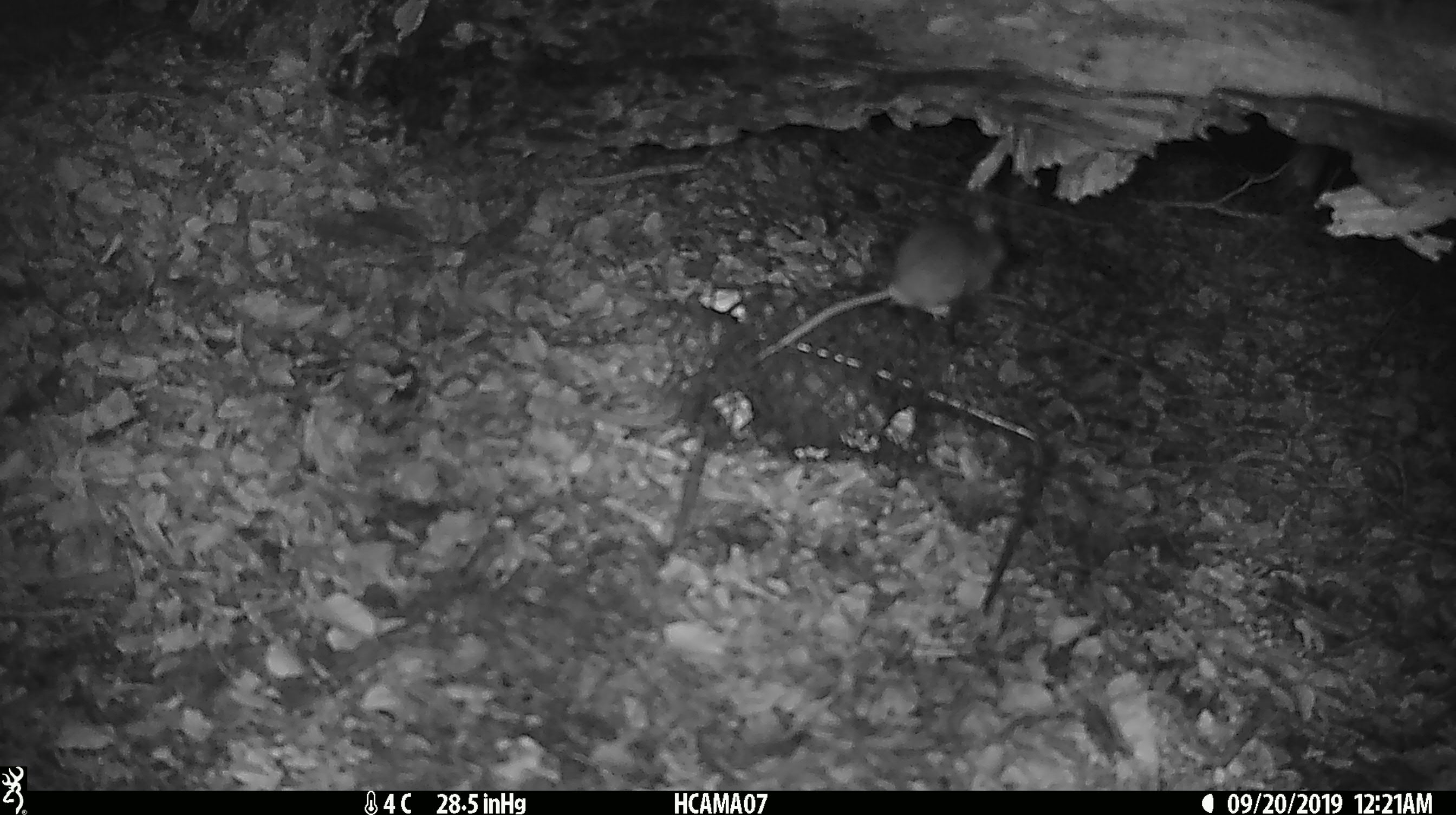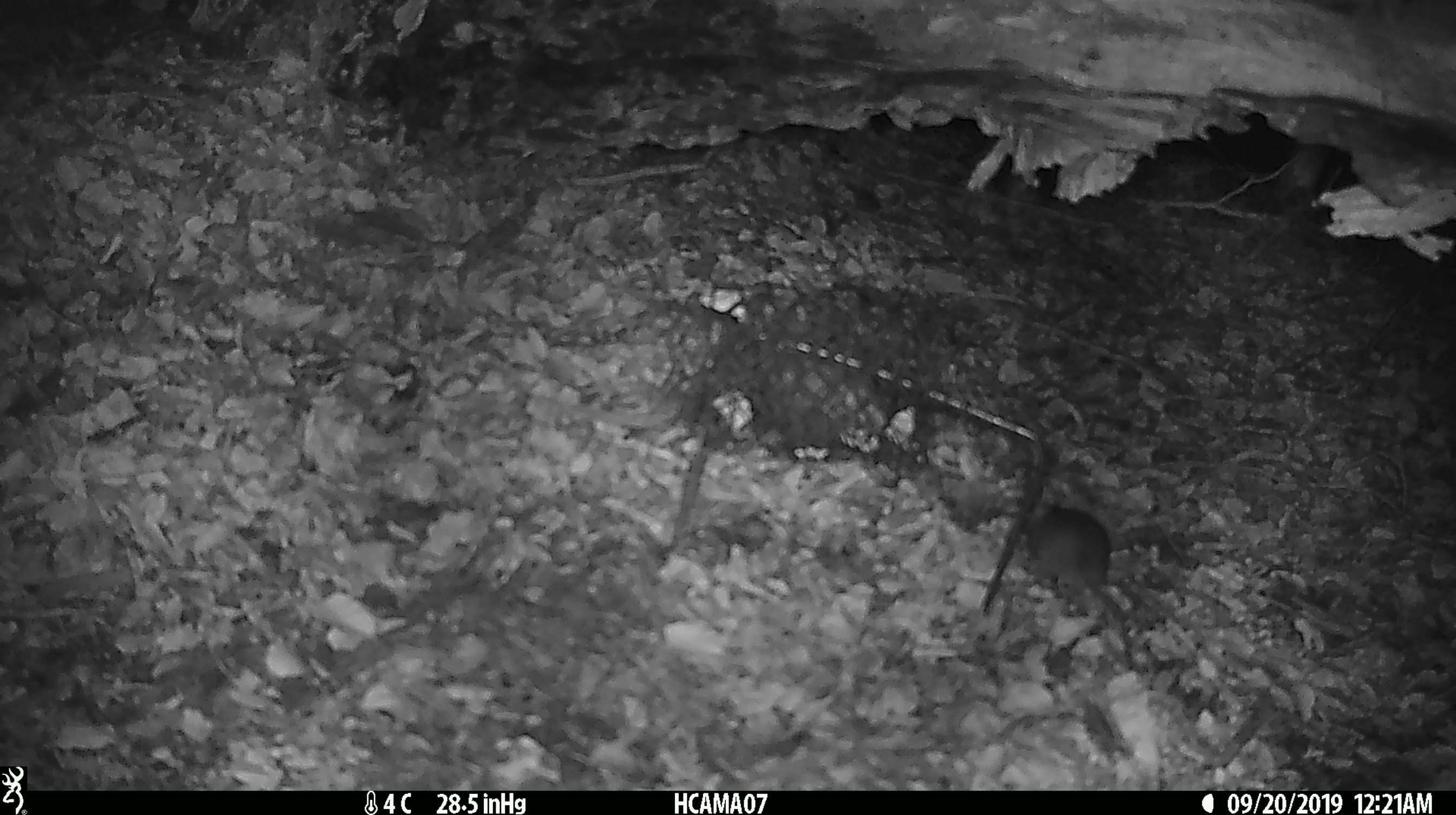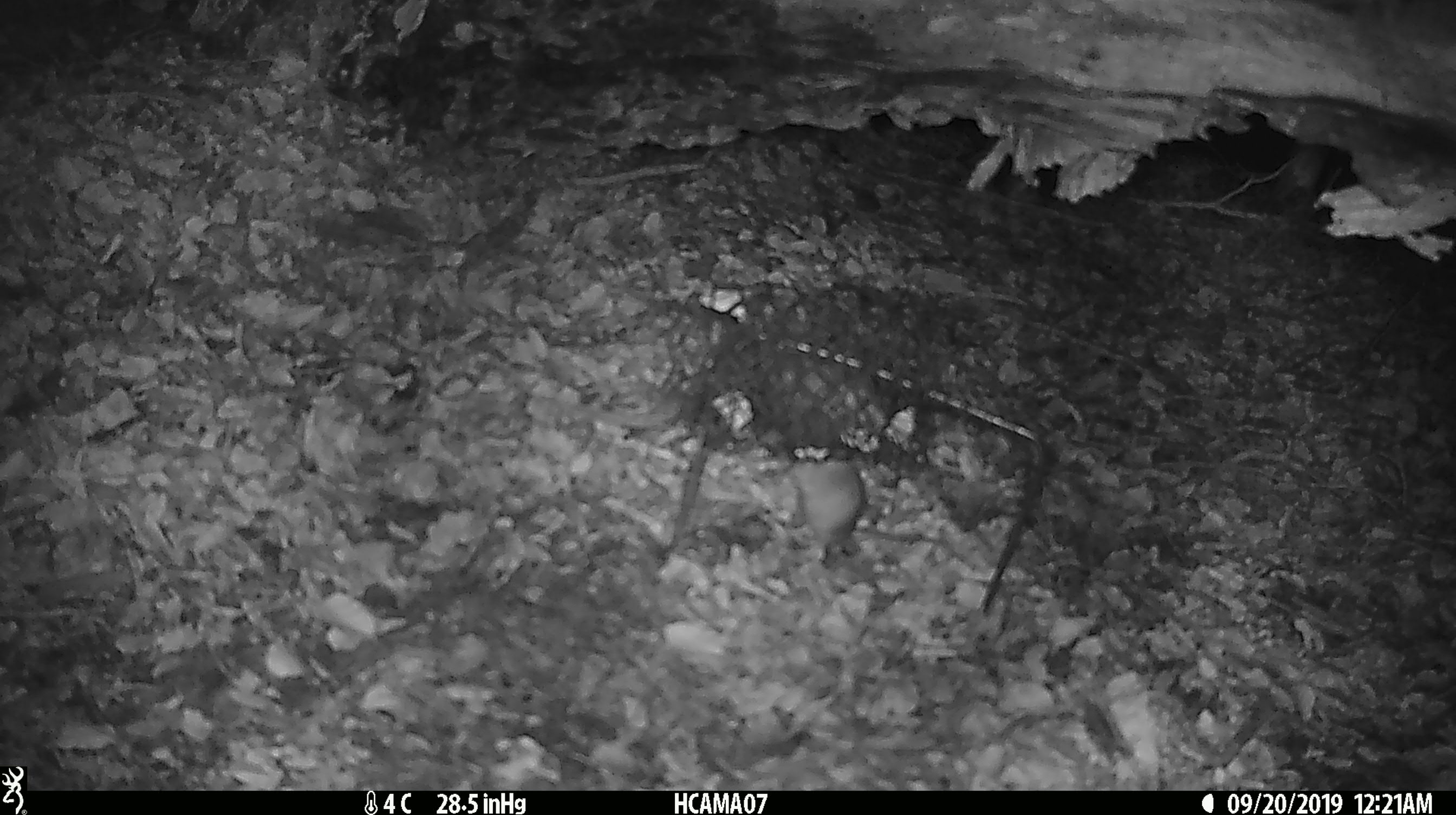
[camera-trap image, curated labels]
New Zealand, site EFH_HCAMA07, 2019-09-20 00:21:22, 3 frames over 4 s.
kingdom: Animalia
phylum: Chordata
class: Mammalia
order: Rodentia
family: Muridae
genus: Mus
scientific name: Mus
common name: mouse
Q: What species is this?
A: Mouse (Mus).